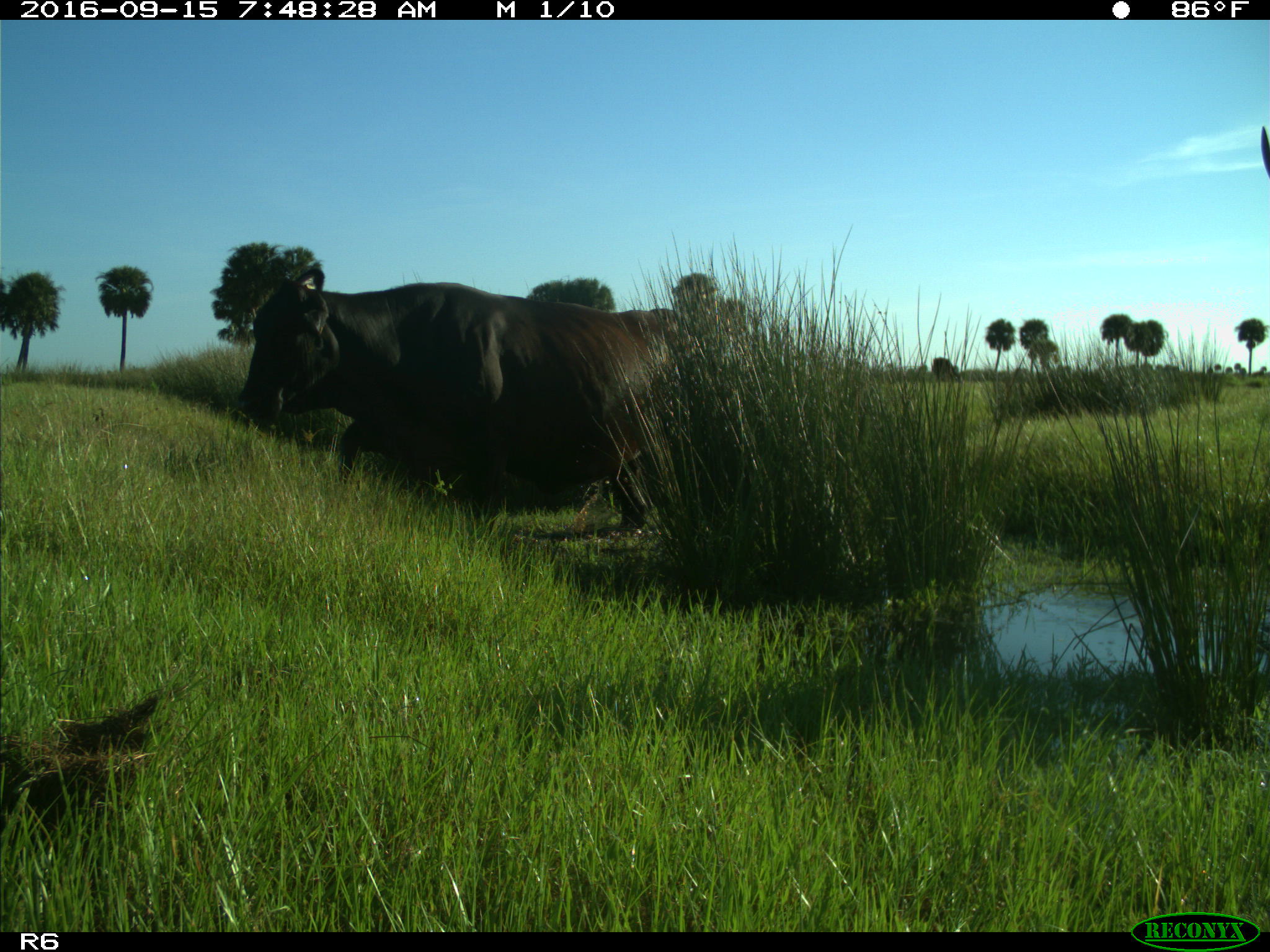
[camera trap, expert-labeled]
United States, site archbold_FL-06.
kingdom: Animalia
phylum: Chordata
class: Mammalia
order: Artiodactyla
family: Bovidae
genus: Bos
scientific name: Bos taurus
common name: domestic cow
Bos taurus (domestic cow).